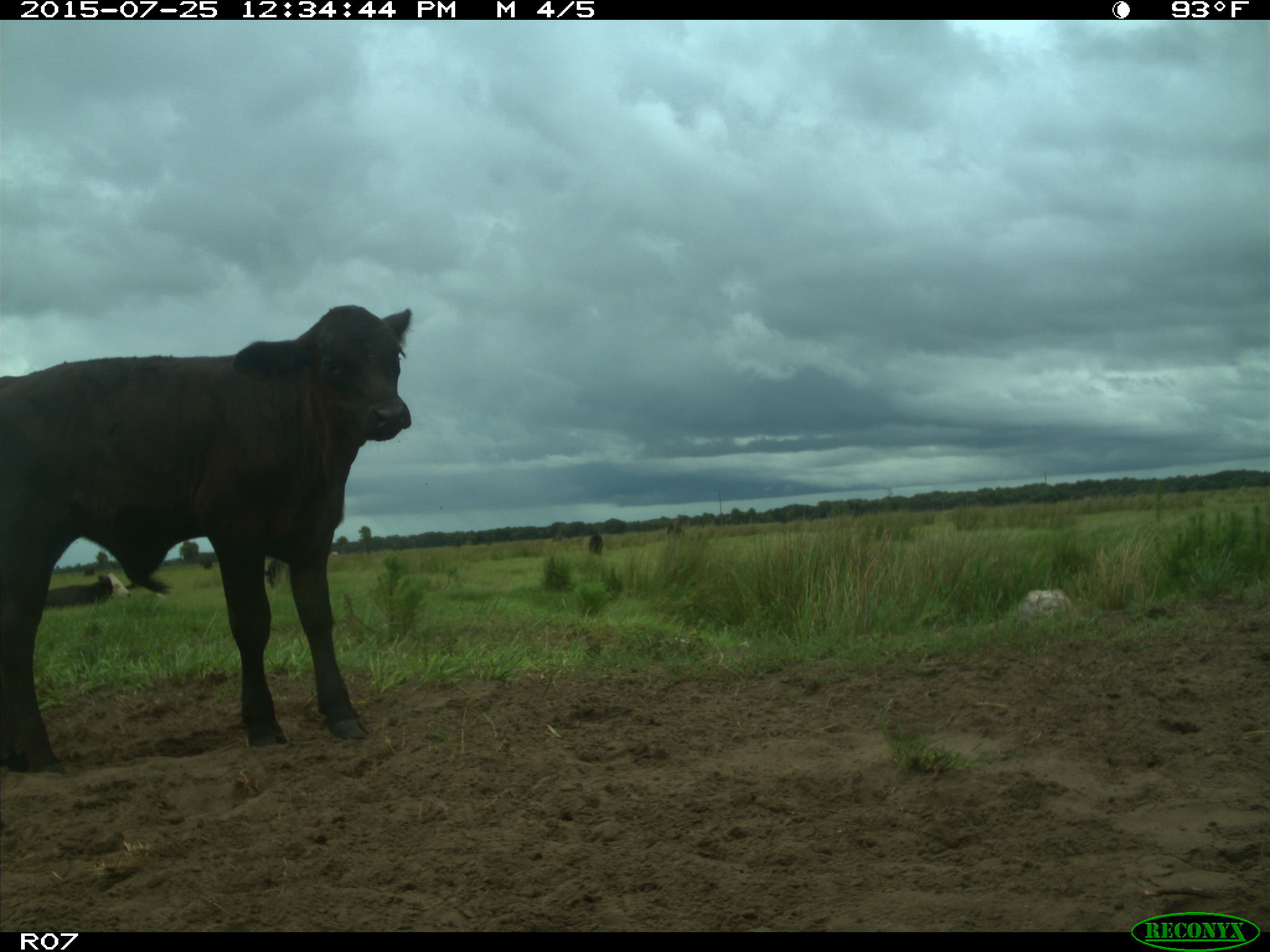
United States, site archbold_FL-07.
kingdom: Animalia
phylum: Chordata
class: Mammalia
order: Artiodactyla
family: Bovidae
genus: Bos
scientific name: Bos taurus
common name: domestic cow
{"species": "Bos taurus (domestic cow)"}